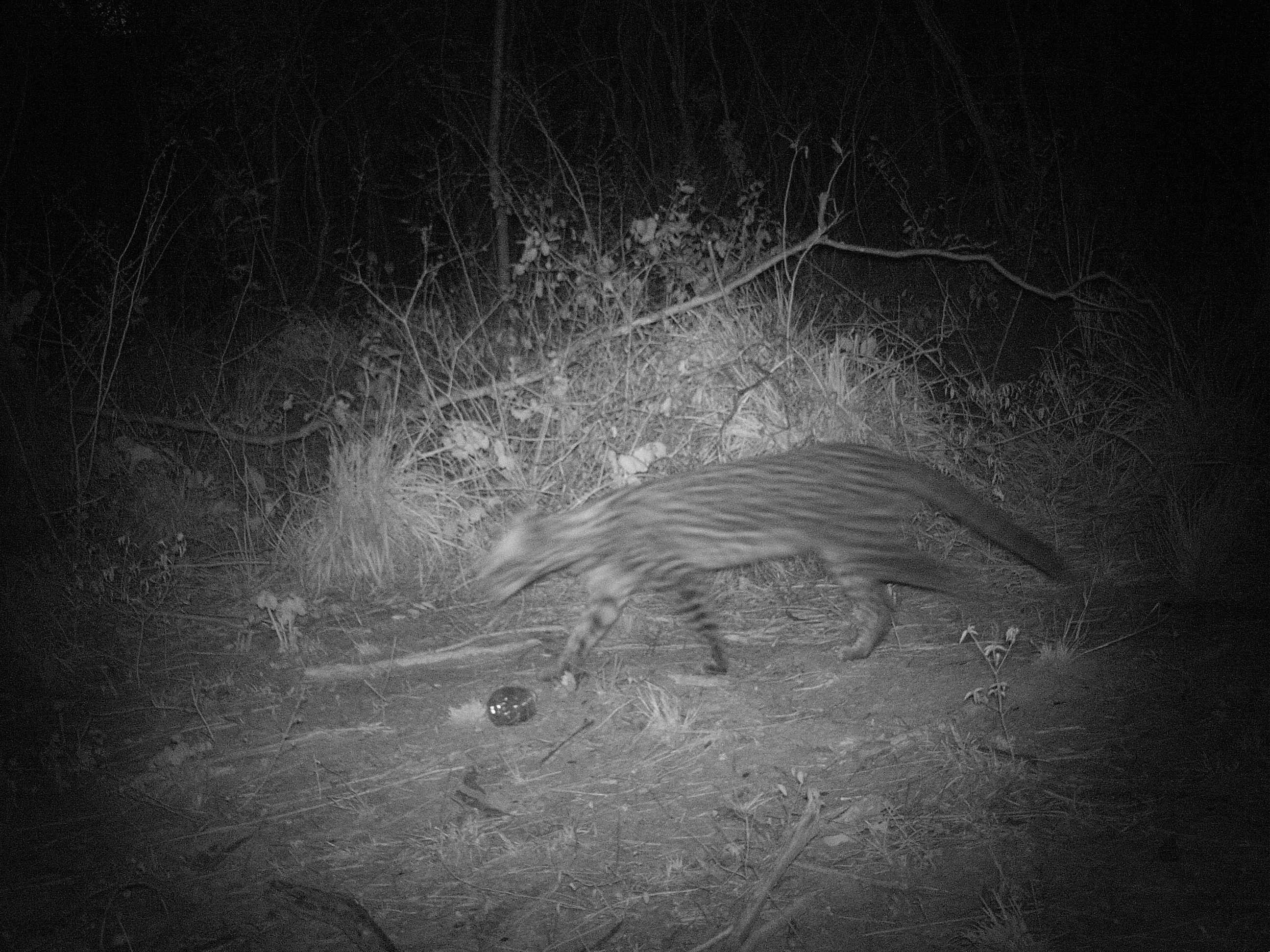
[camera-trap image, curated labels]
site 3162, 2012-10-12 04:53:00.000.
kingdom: Animalia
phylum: Chordata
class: Mammalia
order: Carnivora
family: Felidae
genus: Leopardus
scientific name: Leopardus pardalis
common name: ocelot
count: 1